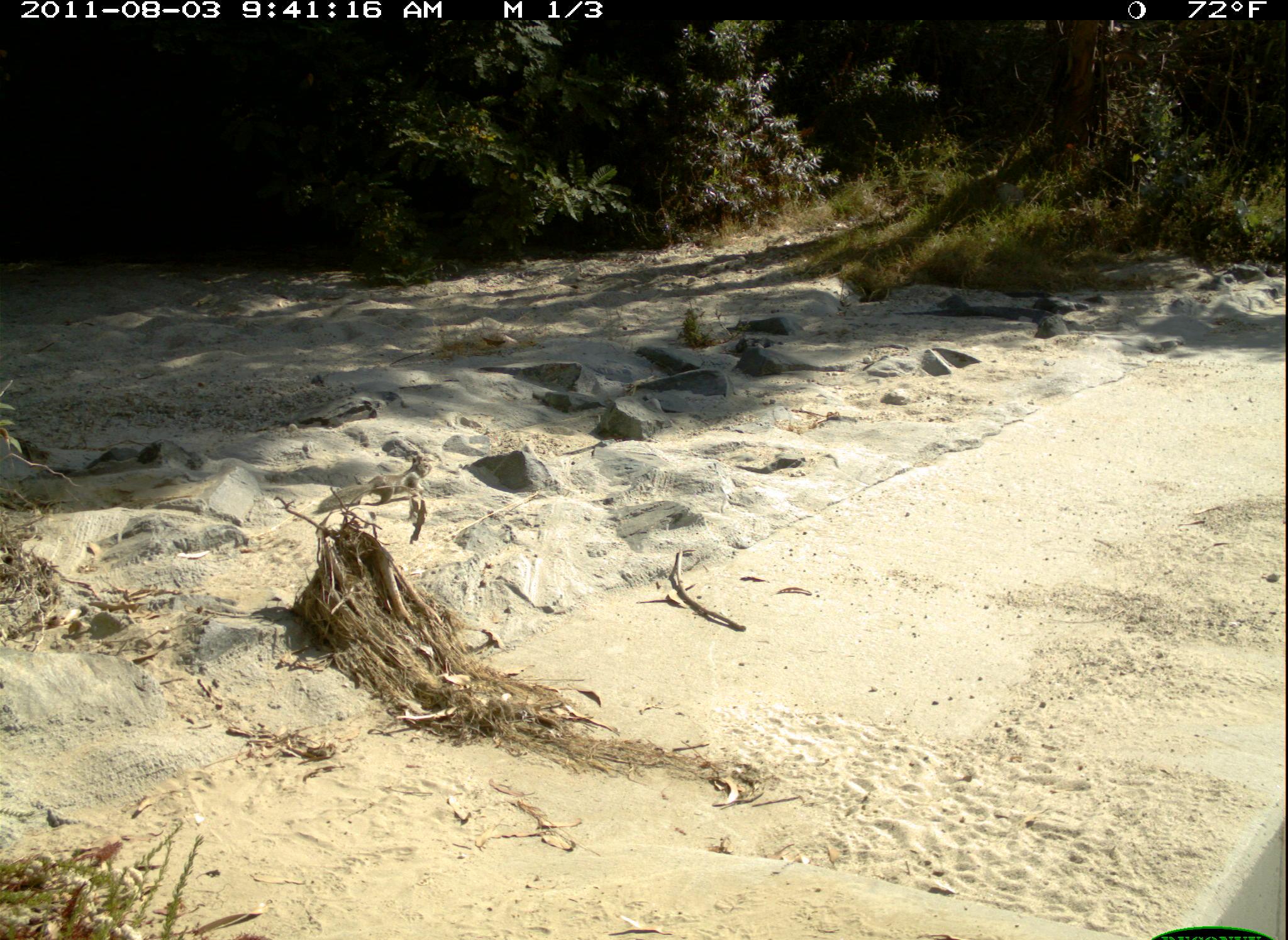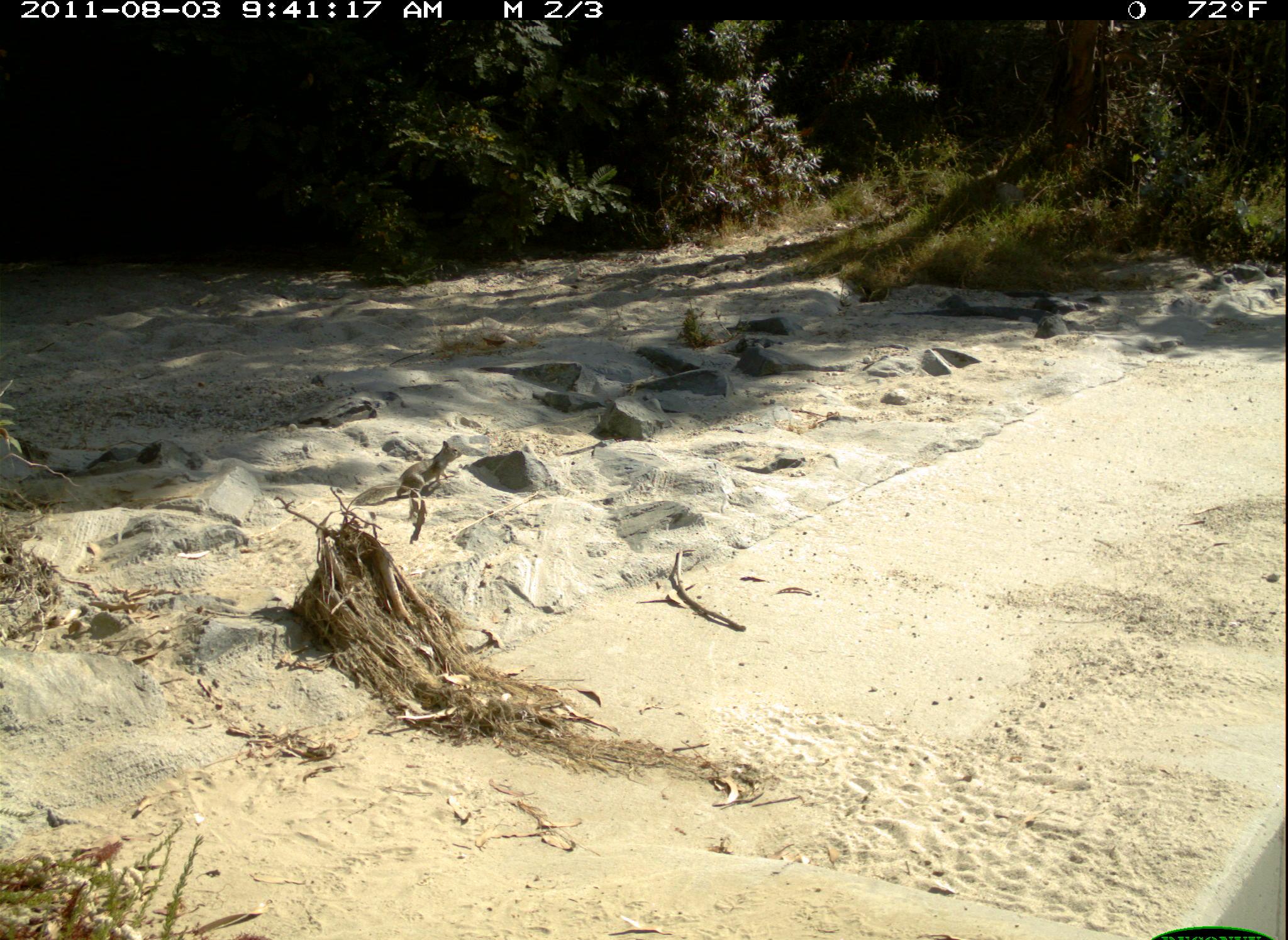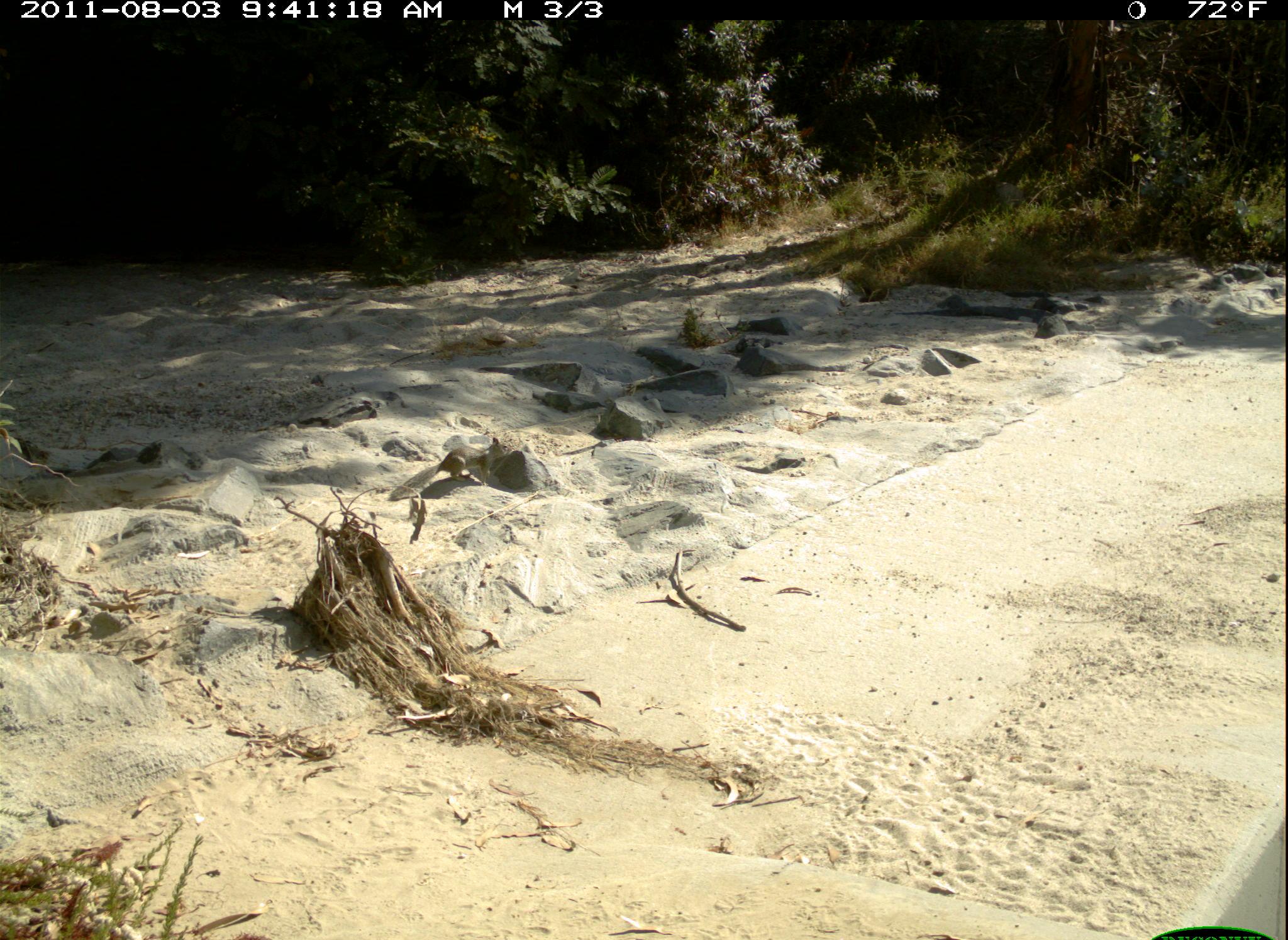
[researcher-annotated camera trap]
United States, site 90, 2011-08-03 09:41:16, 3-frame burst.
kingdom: Animalia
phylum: Chordata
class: Mammalia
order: Rodentia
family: Sciuridae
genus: Sciurus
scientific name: Sciurus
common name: squirrel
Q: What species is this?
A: Squirrel (Sciurus).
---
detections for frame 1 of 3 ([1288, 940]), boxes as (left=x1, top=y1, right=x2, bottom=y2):
squirrel: (left=313, top=456, right=448, bottom=511)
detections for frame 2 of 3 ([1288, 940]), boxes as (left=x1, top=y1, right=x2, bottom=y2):
squirrel: (left=346, top=433, right=470, bottom=517)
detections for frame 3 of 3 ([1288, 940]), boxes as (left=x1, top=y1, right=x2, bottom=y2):
squirrel: (left=377, top=435, right=533, bottom=511)